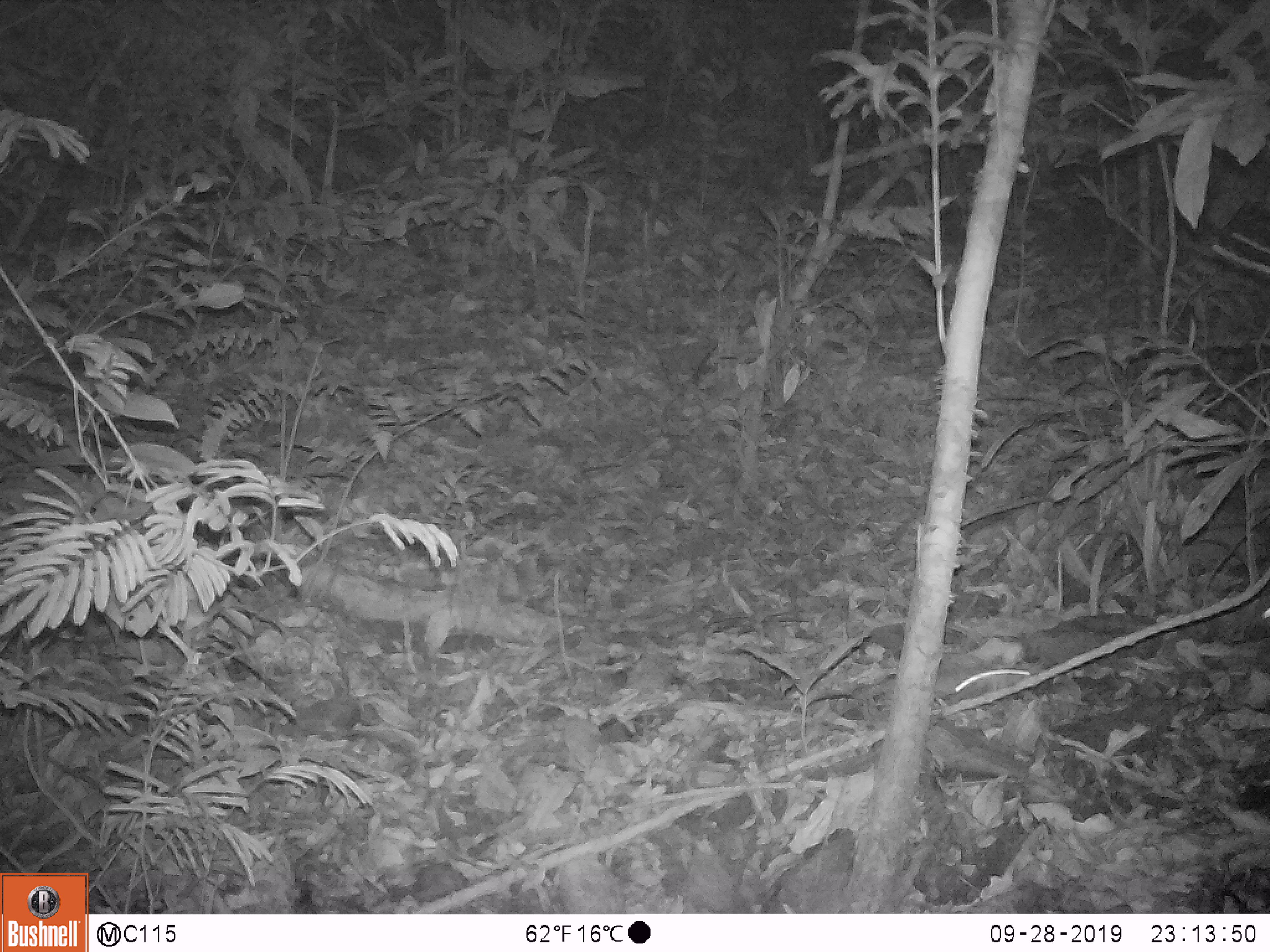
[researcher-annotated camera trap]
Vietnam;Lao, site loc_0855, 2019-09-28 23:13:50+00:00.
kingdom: Animalia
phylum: Chordata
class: Mammalia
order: Rodentia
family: Muridae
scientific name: Muridae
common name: old-world mice and rats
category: unidentified murid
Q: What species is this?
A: Unidentified murid (old-world mice and rats) (Muridae).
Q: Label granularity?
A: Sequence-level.